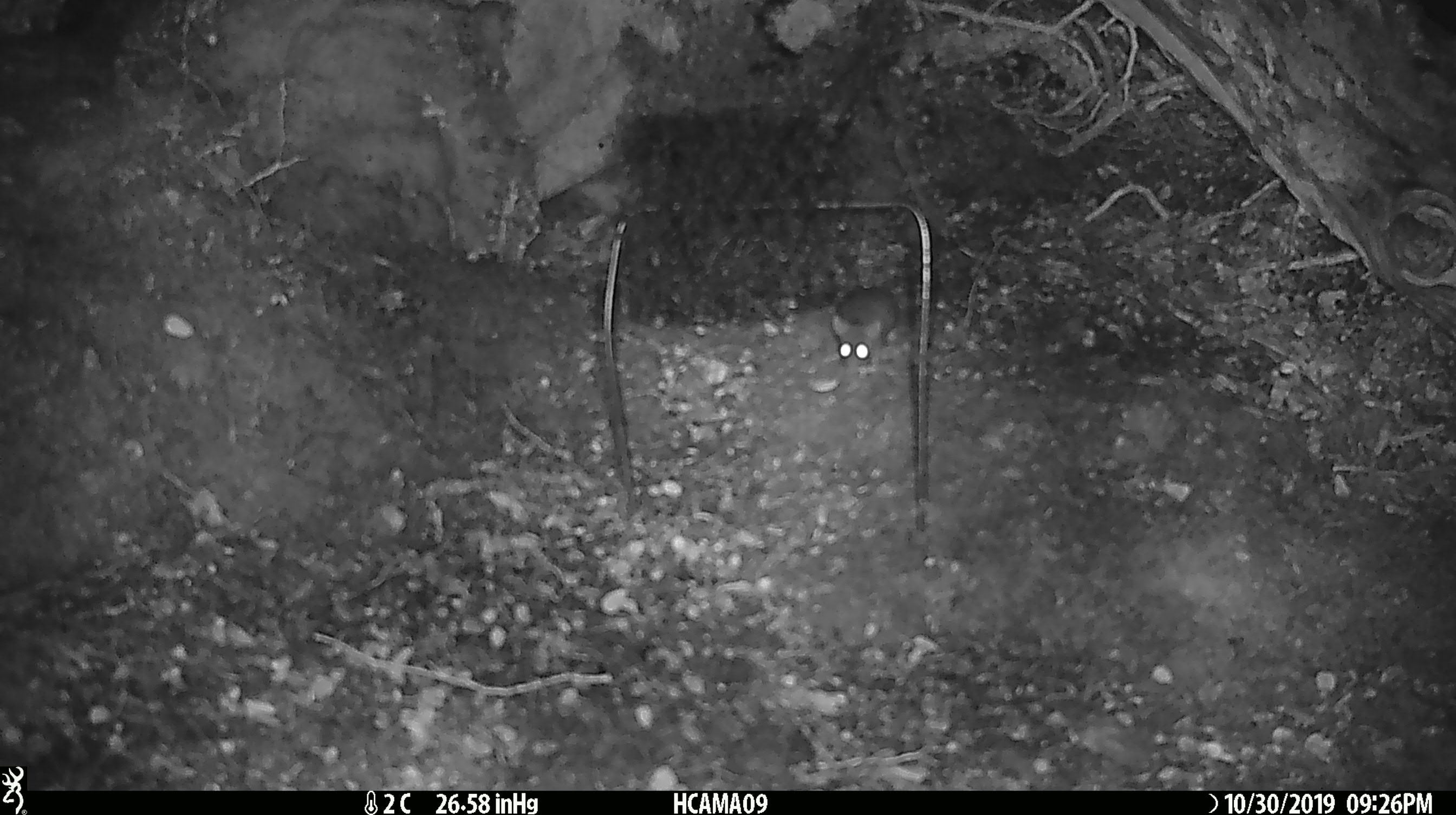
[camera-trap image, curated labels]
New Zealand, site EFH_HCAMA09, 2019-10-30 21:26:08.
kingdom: Animalia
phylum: Chordata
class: Mammalia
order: Rodentia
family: Muridae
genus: Mus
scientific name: Mus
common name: mouse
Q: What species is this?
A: Mouse (Mus).